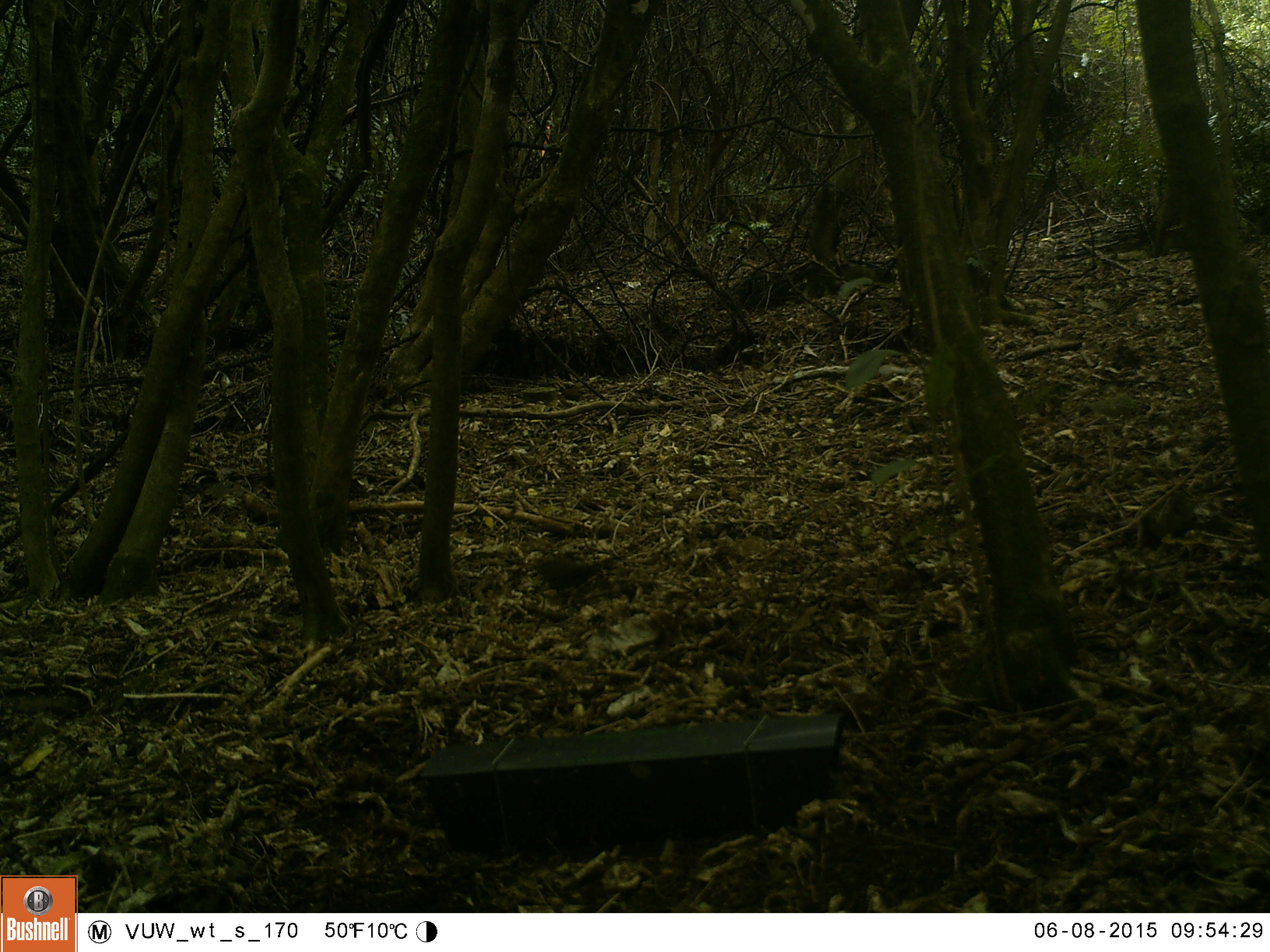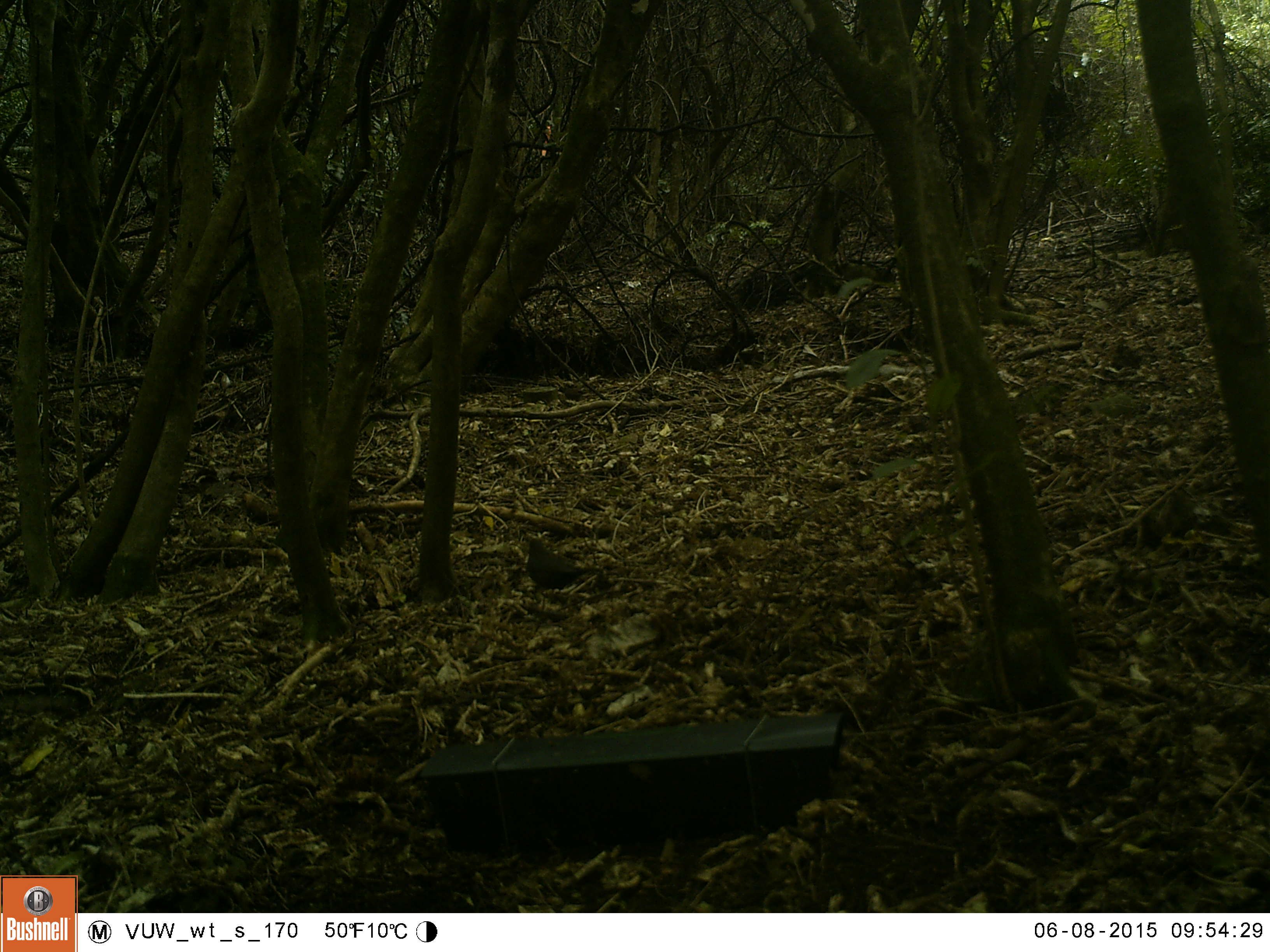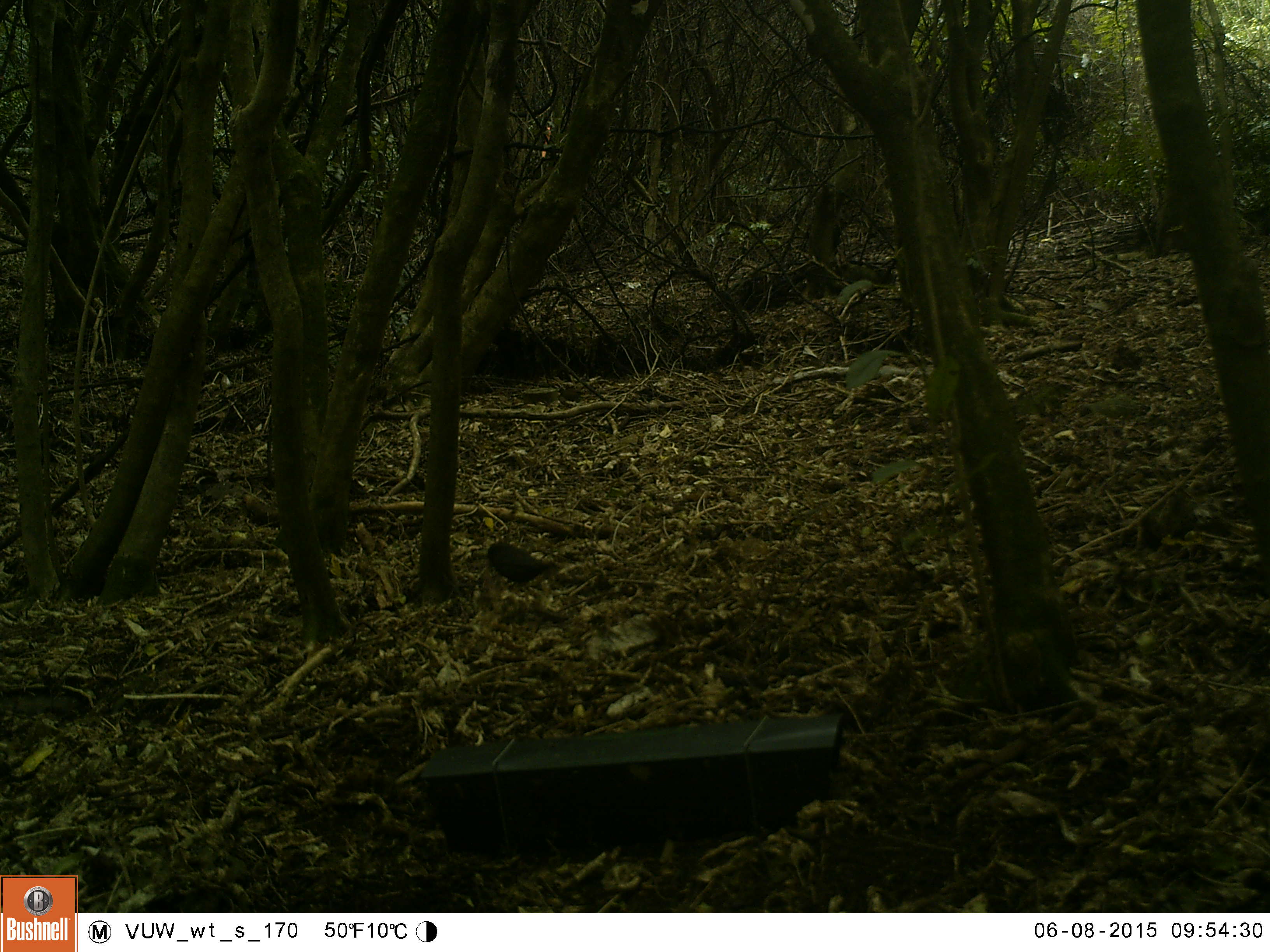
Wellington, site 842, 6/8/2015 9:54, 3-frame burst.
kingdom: Animalia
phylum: Chordata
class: Aves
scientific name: Aves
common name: bird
Bird (Aves).